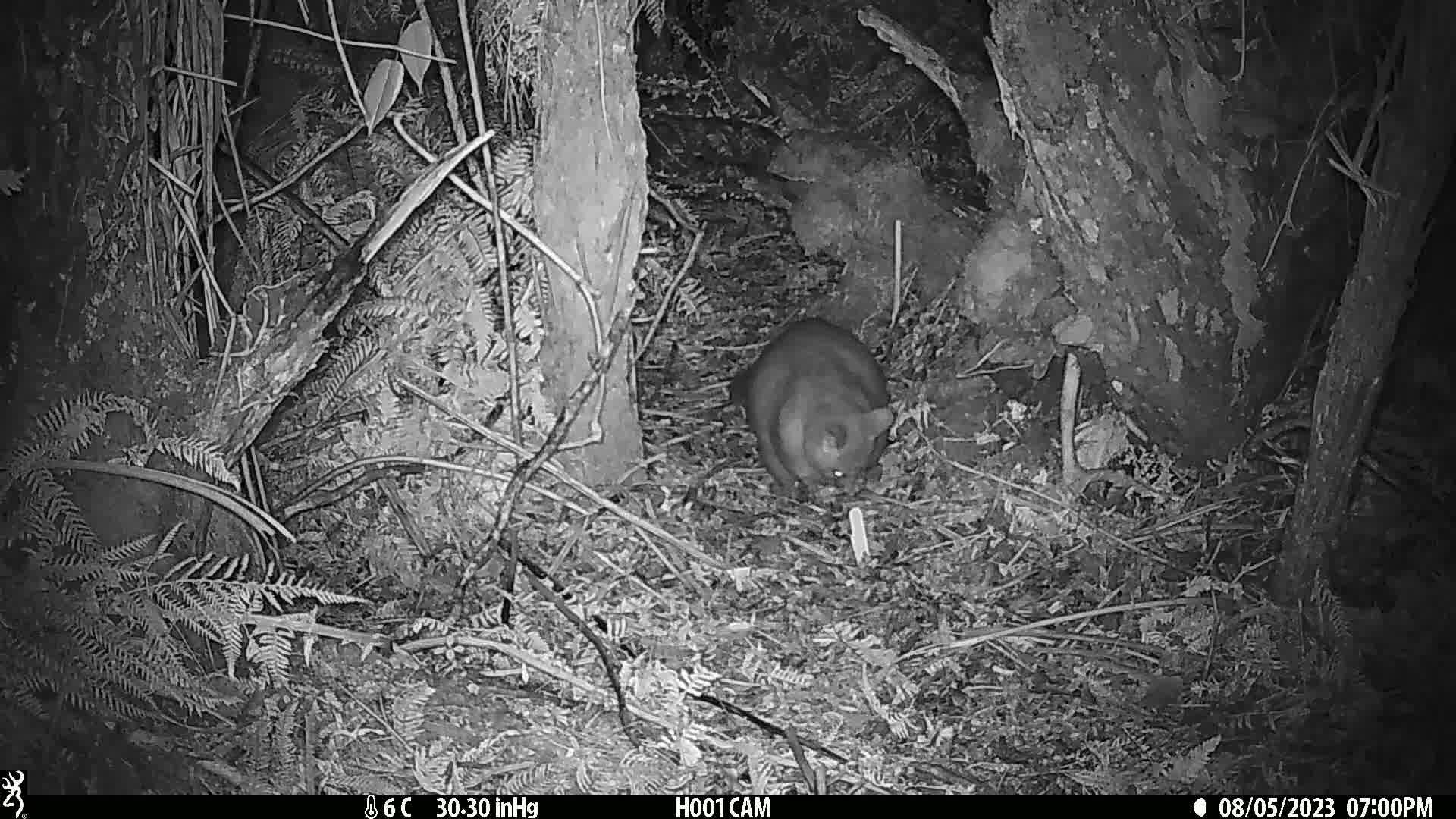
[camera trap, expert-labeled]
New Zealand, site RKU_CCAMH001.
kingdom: Animalia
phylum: Chordata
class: Mammalia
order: Diprotodontia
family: Phalangeridae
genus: Trichosurus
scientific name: Trichosurus vulpecula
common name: common brushtail possum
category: possum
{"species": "possum (common brushtail possum) (Trichosurus vulpecula)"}